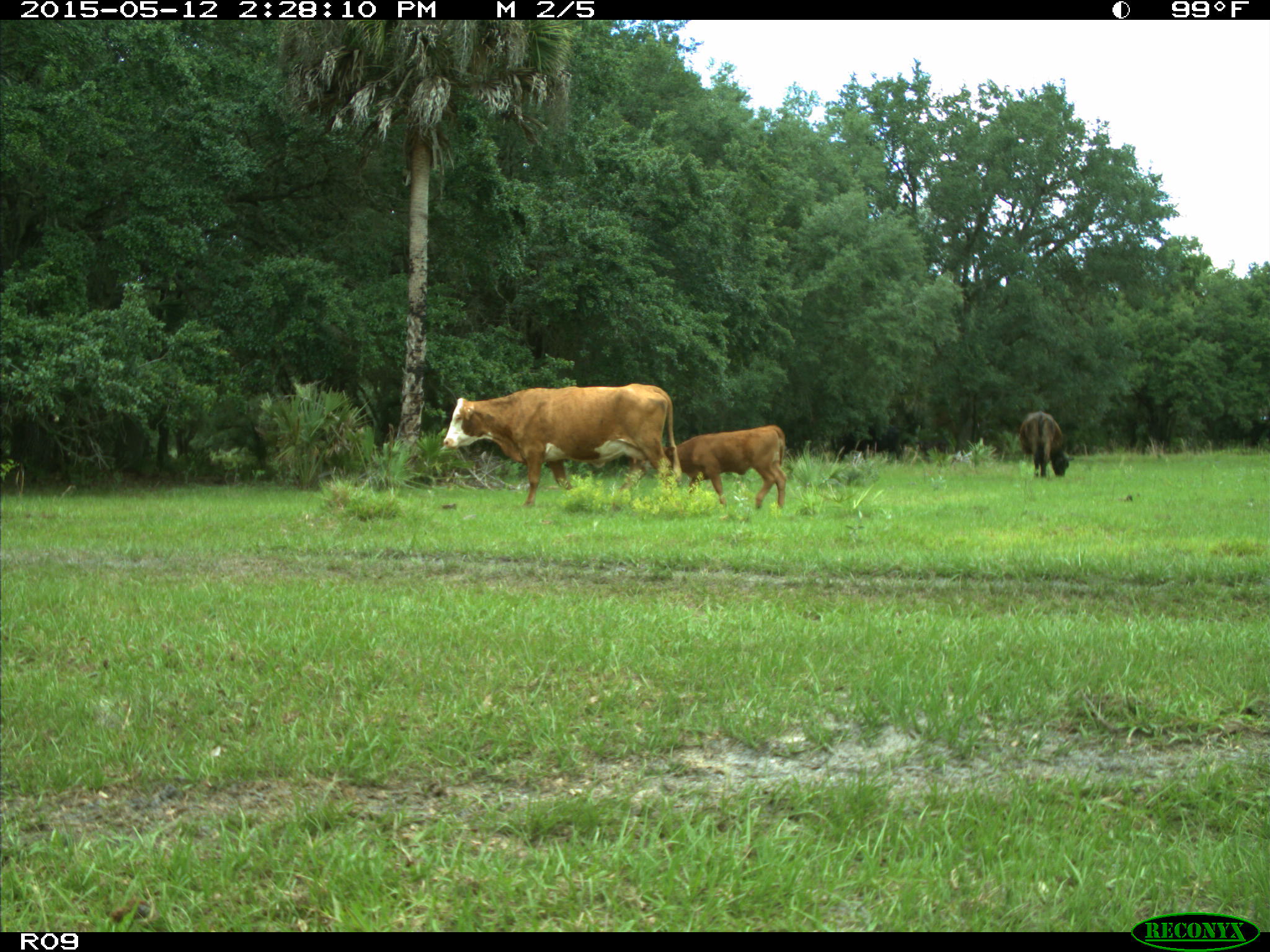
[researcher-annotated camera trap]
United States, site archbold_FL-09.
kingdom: Animalia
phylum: Chordata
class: Mammalia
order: Artiodactyla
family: Bovidae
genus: Bos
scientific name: Bos taurus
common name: domestic cow